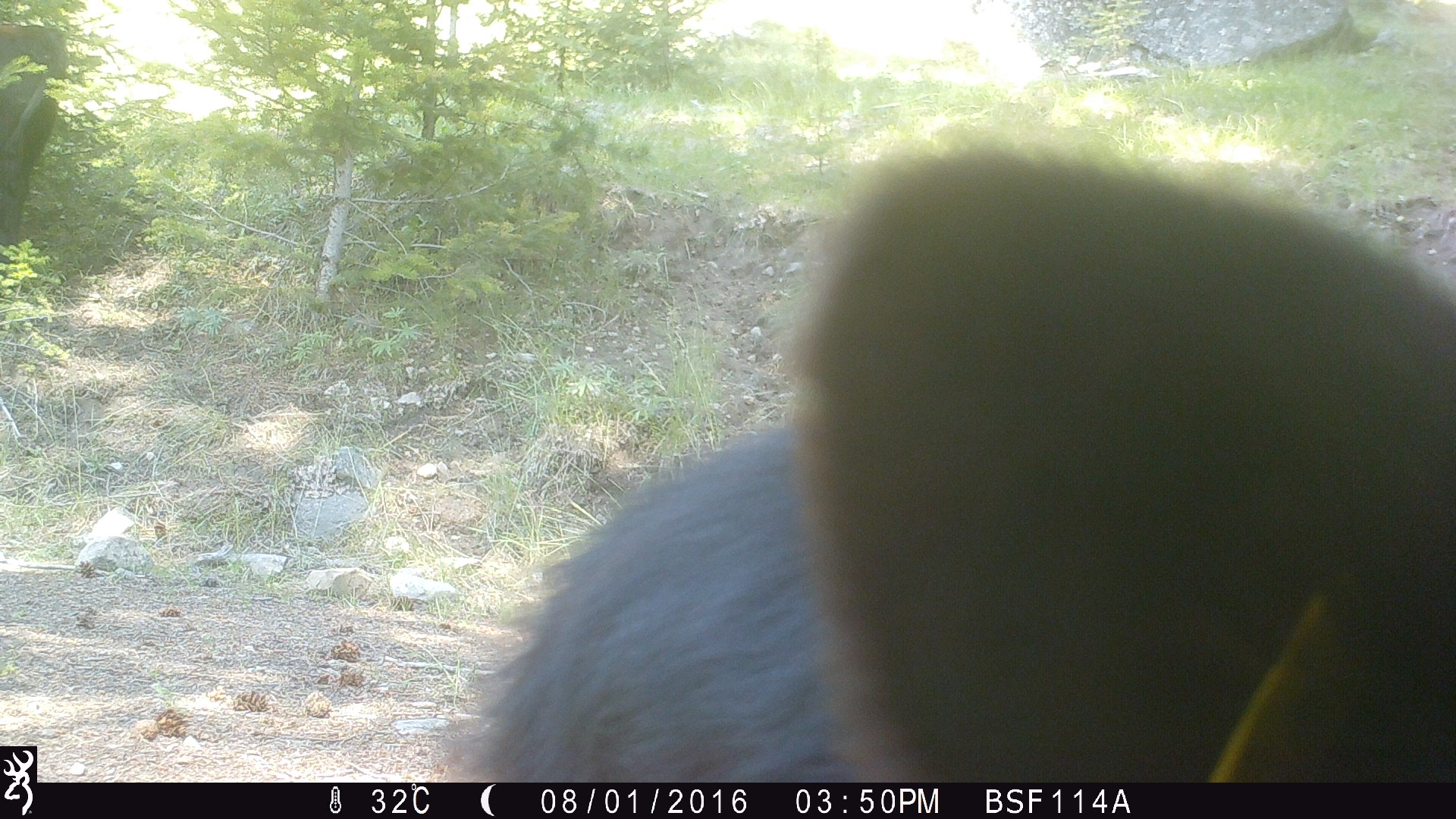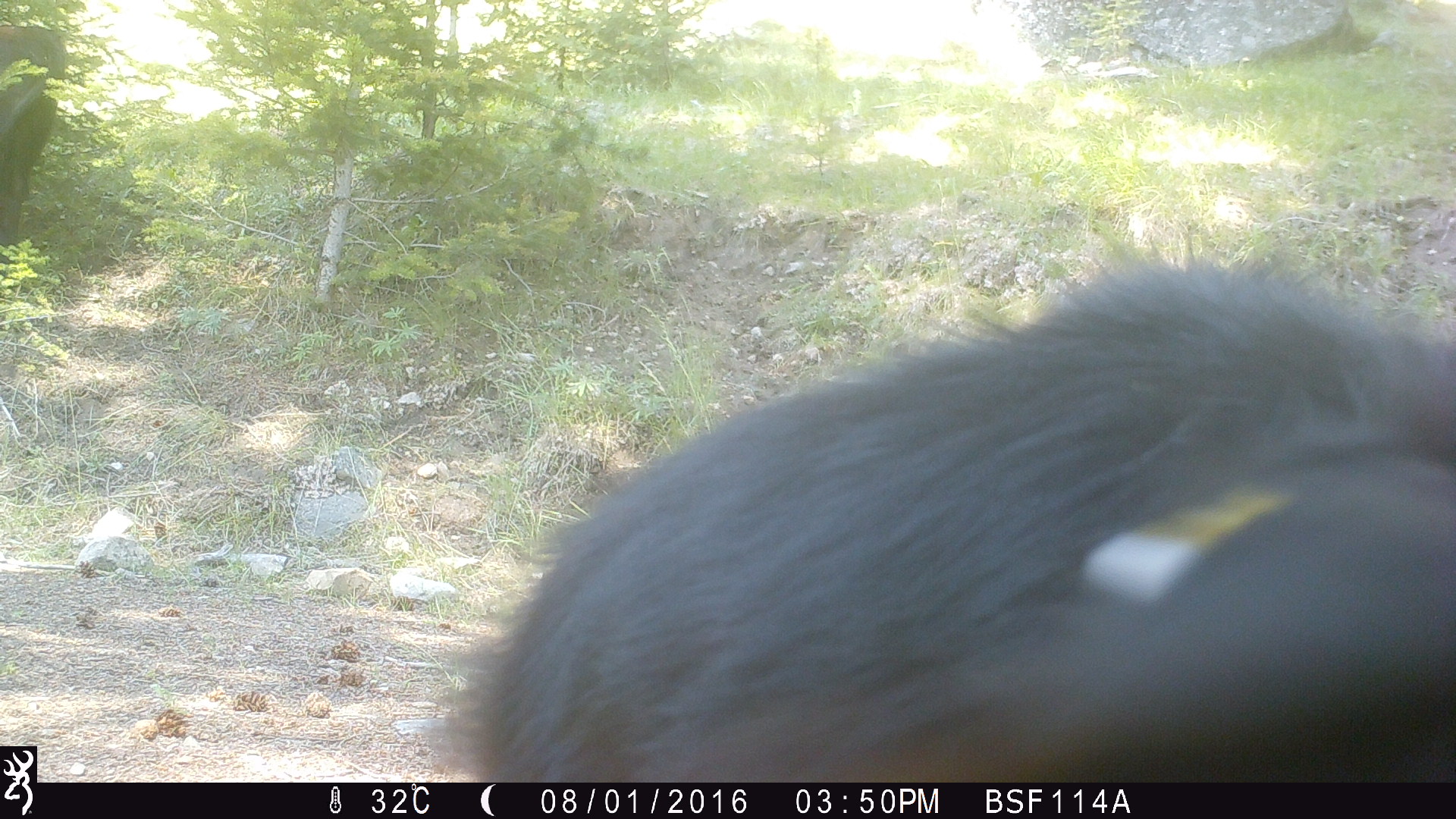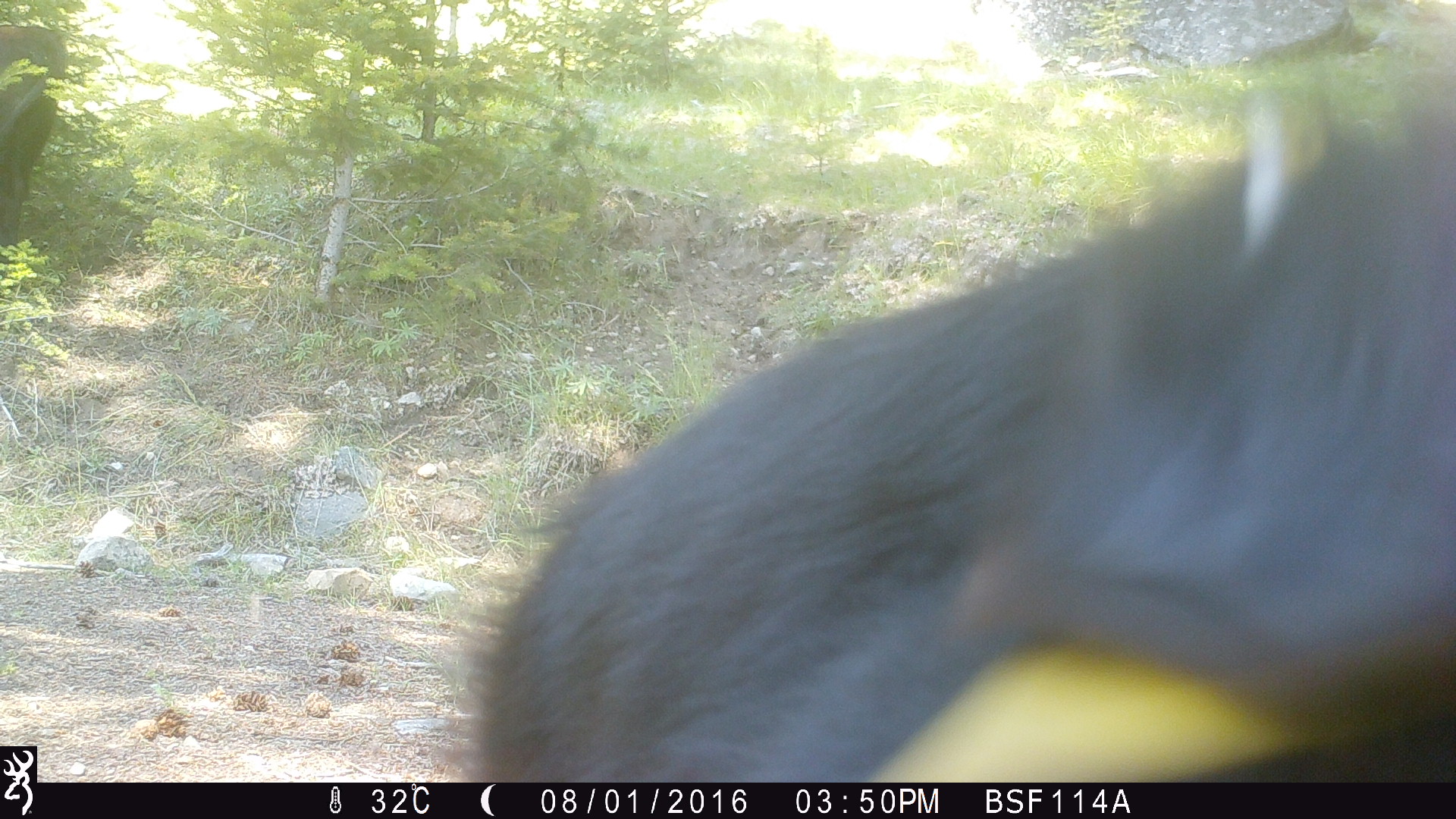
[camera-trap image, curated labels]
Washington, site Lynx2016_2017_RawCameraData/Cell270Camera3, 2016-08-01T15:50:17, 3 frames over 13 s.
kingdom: Animalia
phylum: Chordata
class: Mammalia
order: Artiodactyla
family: Bovidae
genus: Bos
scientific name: Bos taurus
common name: domestic cattle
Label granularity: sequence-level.